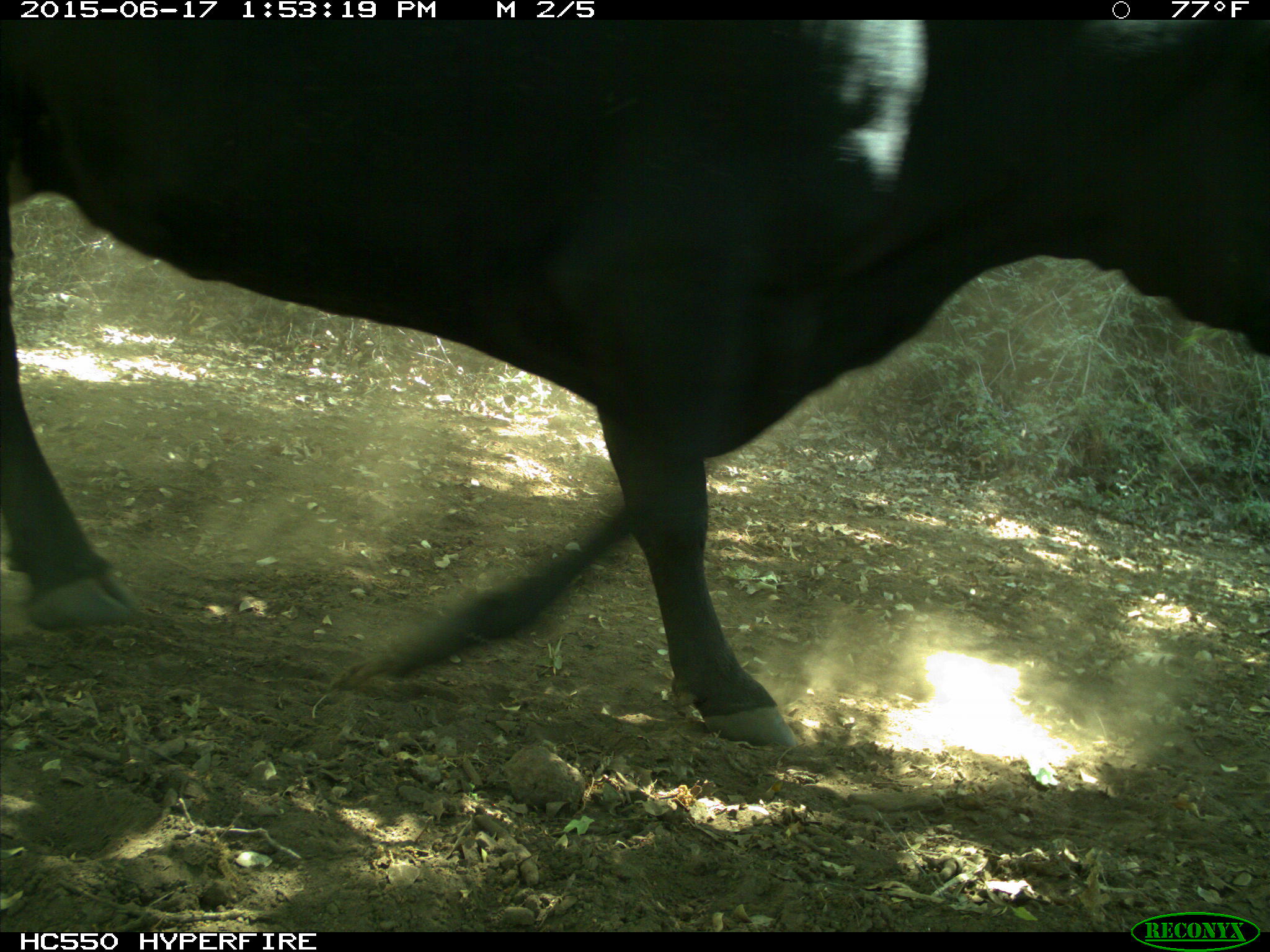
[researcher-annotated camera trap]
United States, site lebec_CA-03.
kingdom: Animalia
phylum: Chordata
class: Mammalia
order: Artiodactyla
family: Bovidae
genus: Bos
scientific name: Bos taurus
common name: domestic cow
Bos taurus (domestic cow).